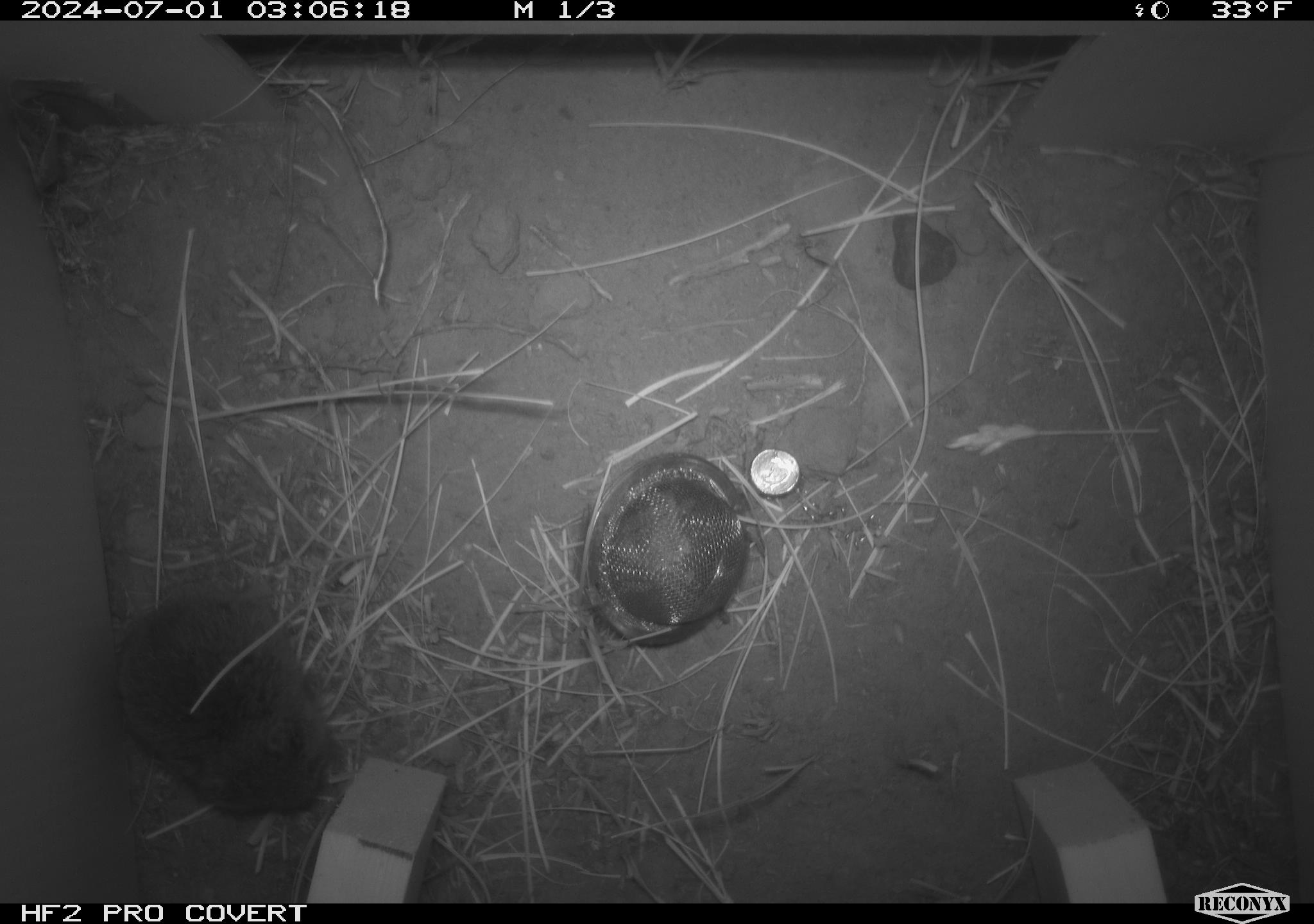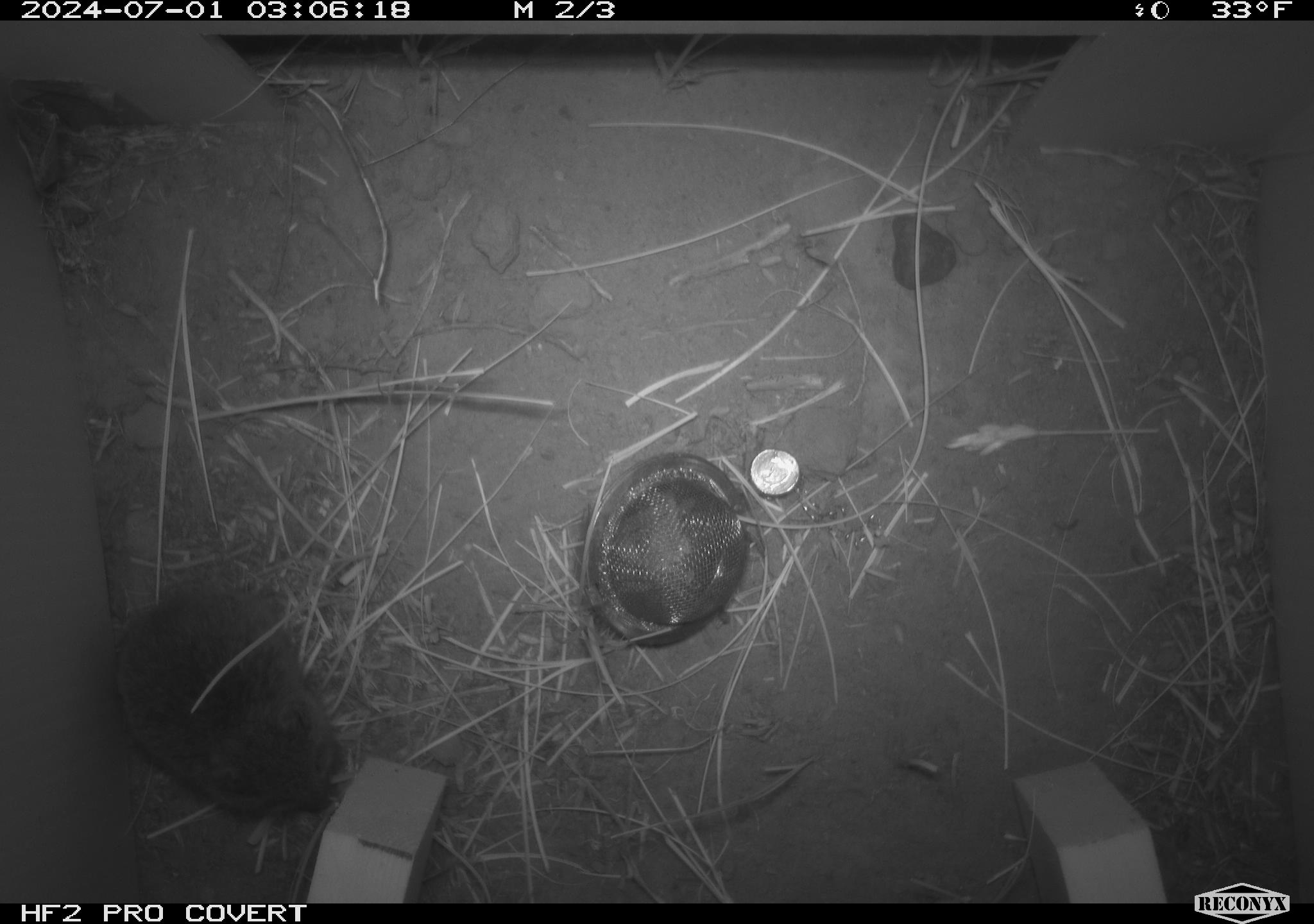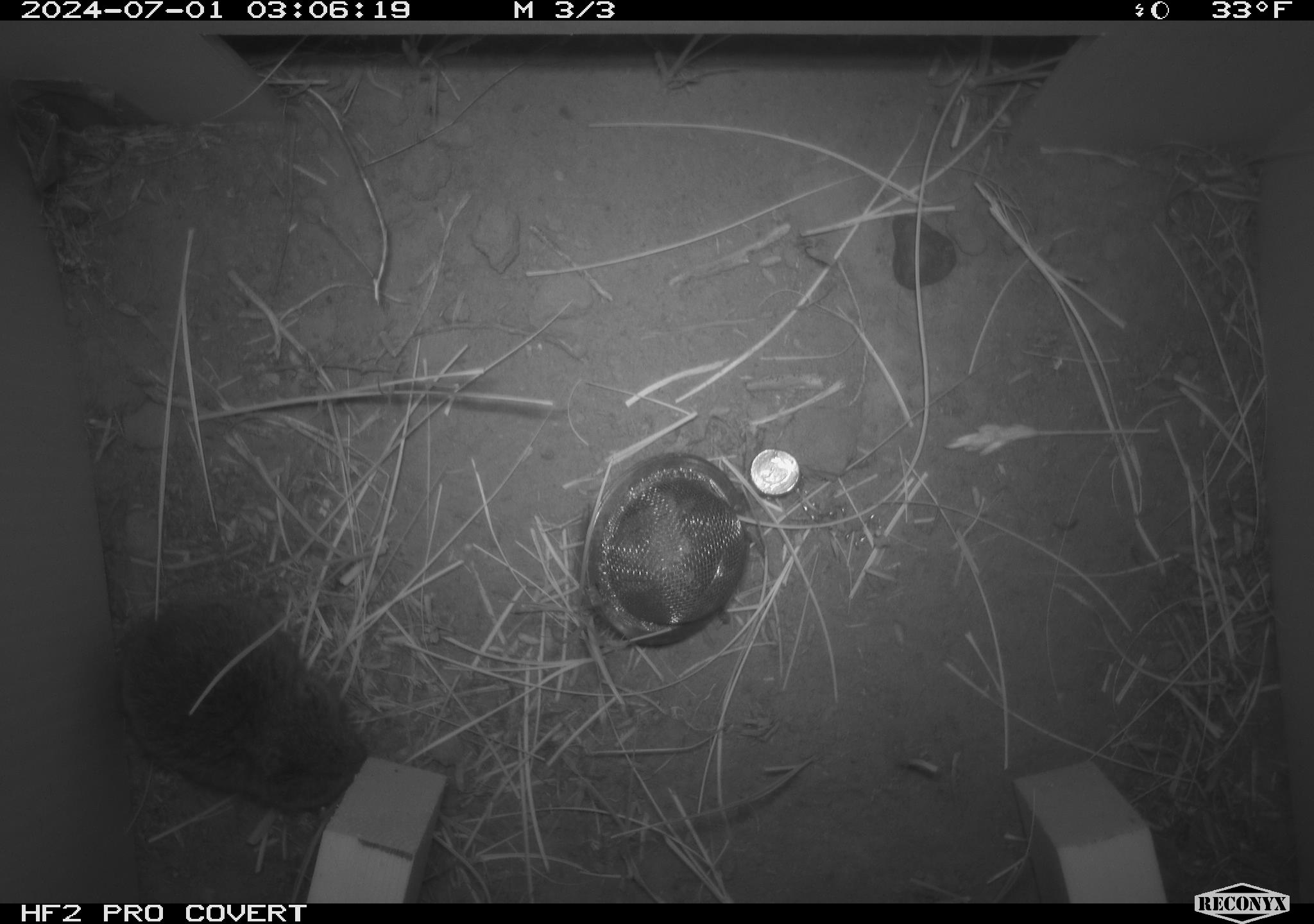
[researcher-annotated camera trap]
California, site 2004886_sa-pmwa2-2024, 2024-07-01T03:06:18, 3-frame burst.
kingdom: Animalia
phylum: Chordata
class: Mammalia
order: Rodentia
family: Cricetidae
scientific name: Arvicolinae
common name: voles, lemmings, and muskrats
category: arvicolinae subfamily